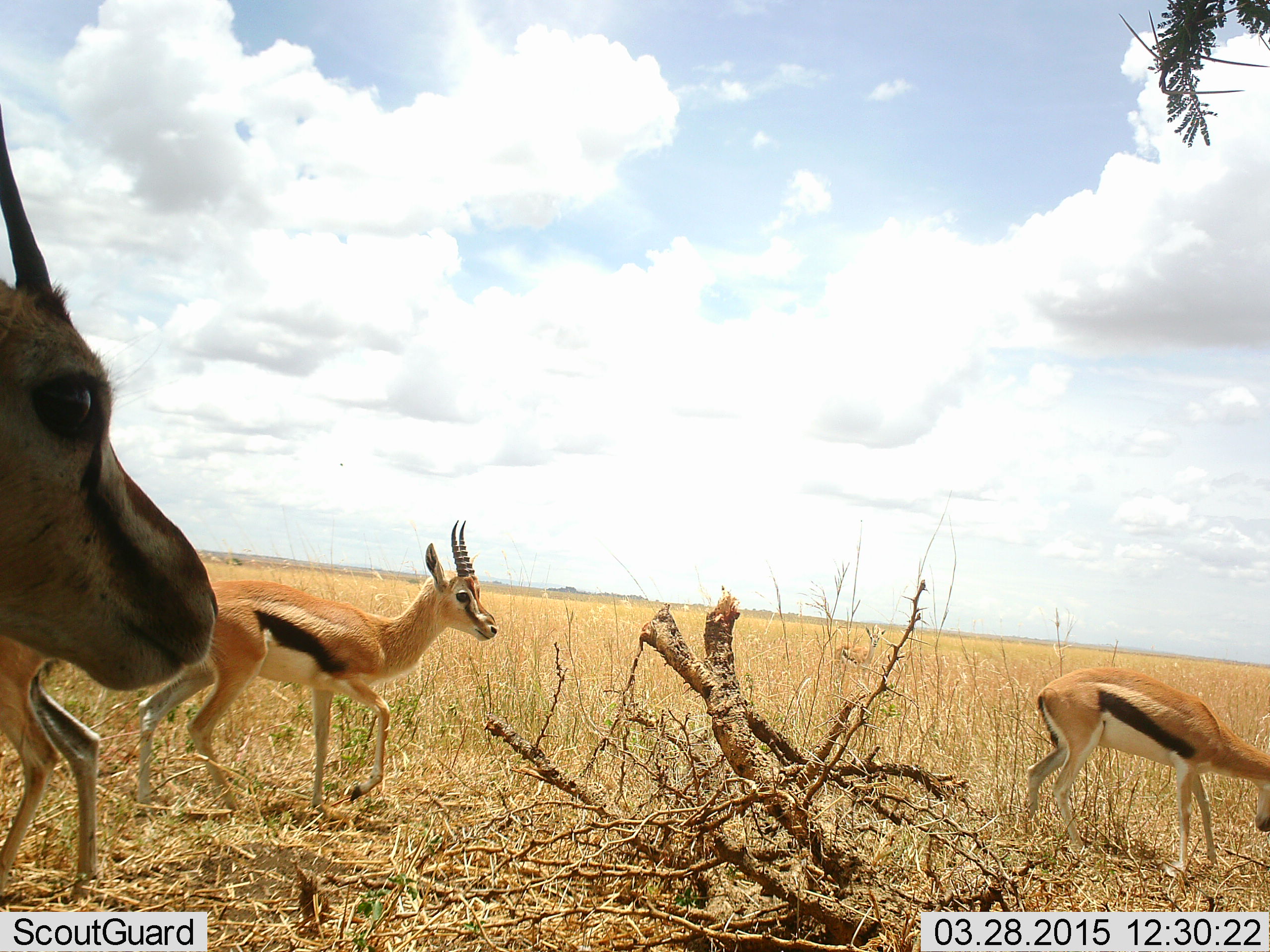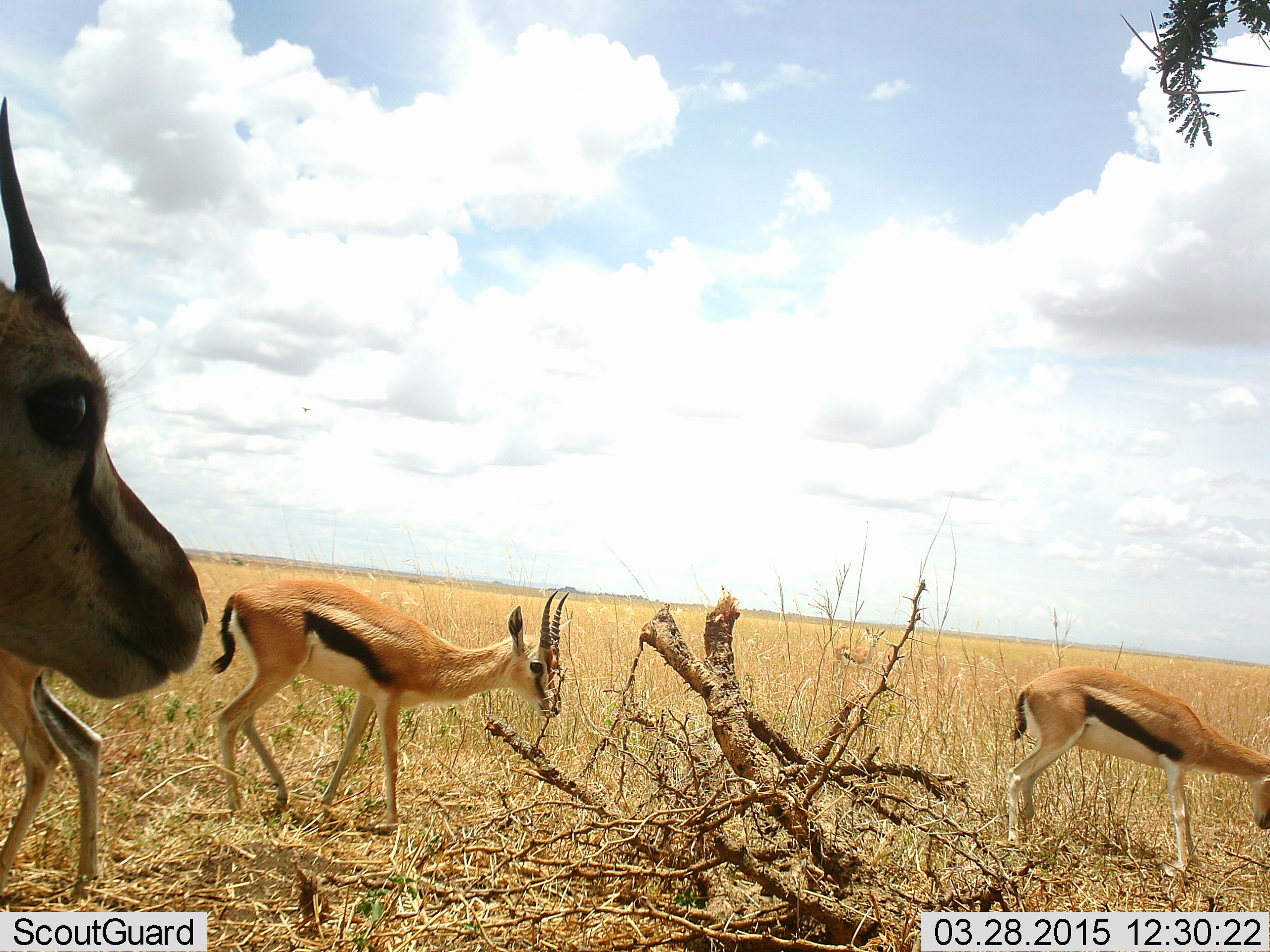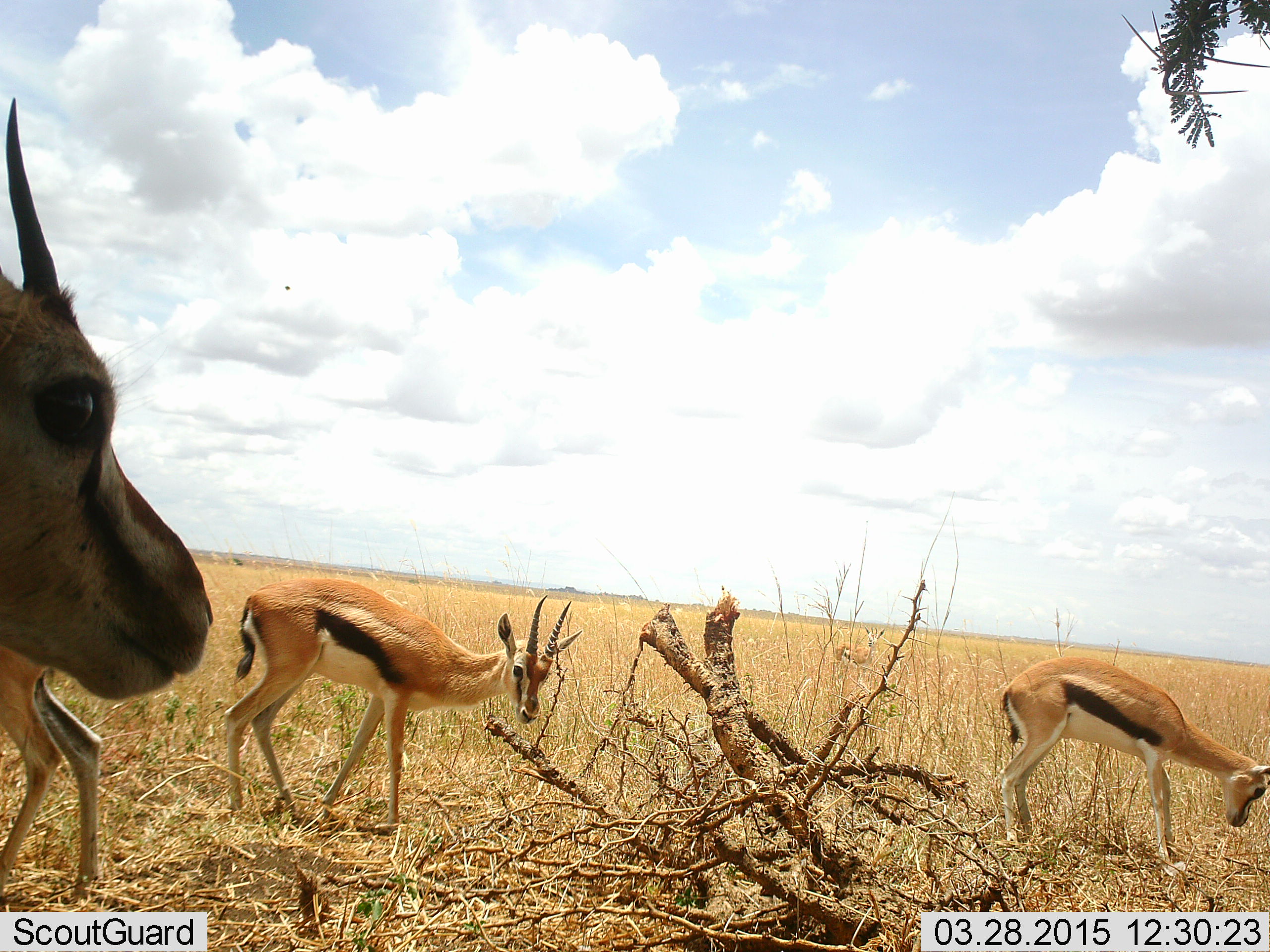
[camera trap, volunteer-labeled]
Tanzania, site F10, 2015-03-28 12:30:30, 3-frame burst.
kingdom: Animalia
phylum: Chordata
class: Mammalia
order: Artiodactyla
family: Bovidae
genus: Eudorcas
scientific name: Eudorcas thomsonii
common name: thomson's gazelle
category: gazellethomsons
Gazellethomsons (thomson's gazelle) (Eudorcas thomsonii), count 4. Behavior (volunteer vote fractions): standing 80%, resting 0%, moving 40%, interacting 0%. Young present (vote fraction): 0%. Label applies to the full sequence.